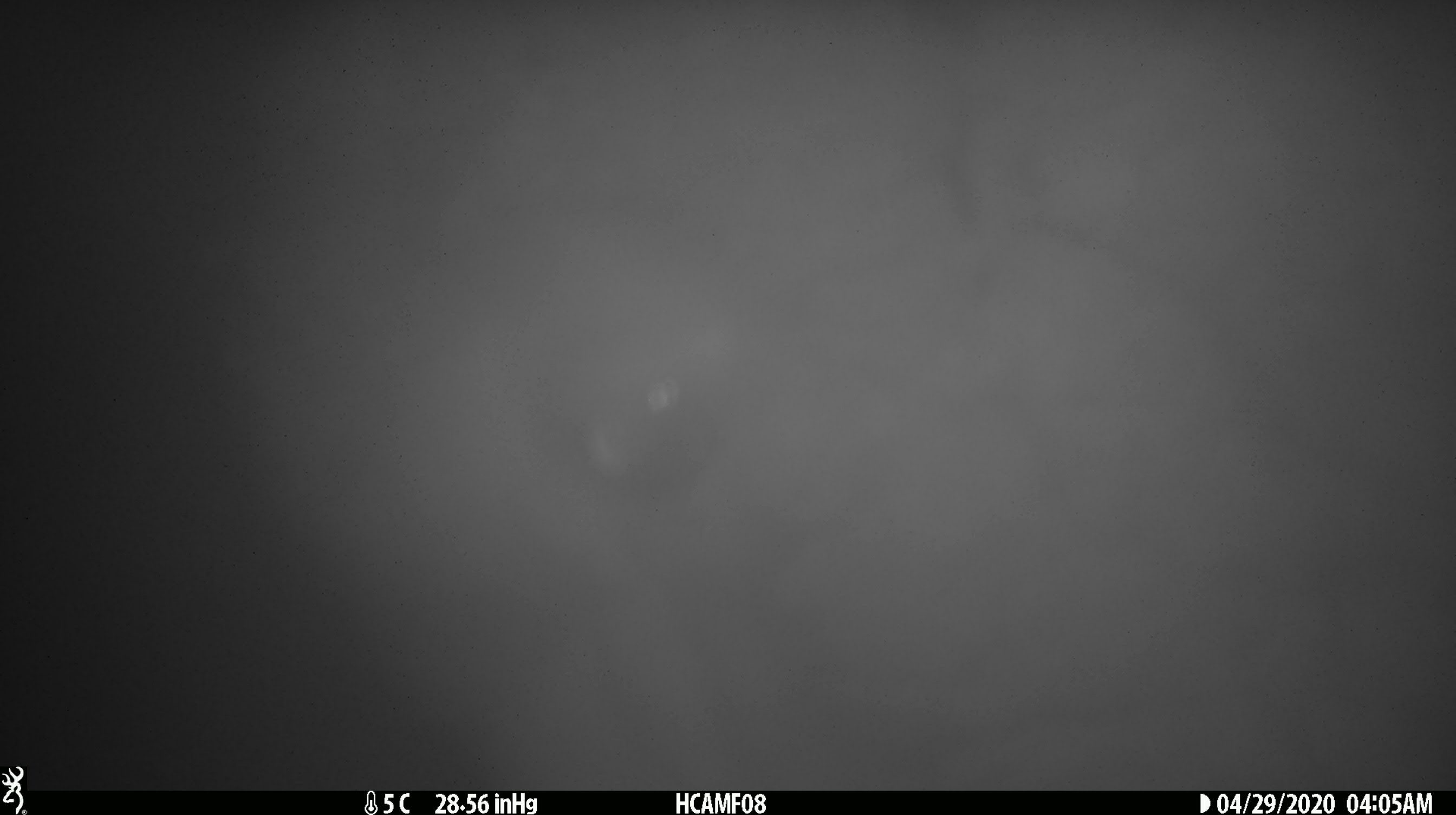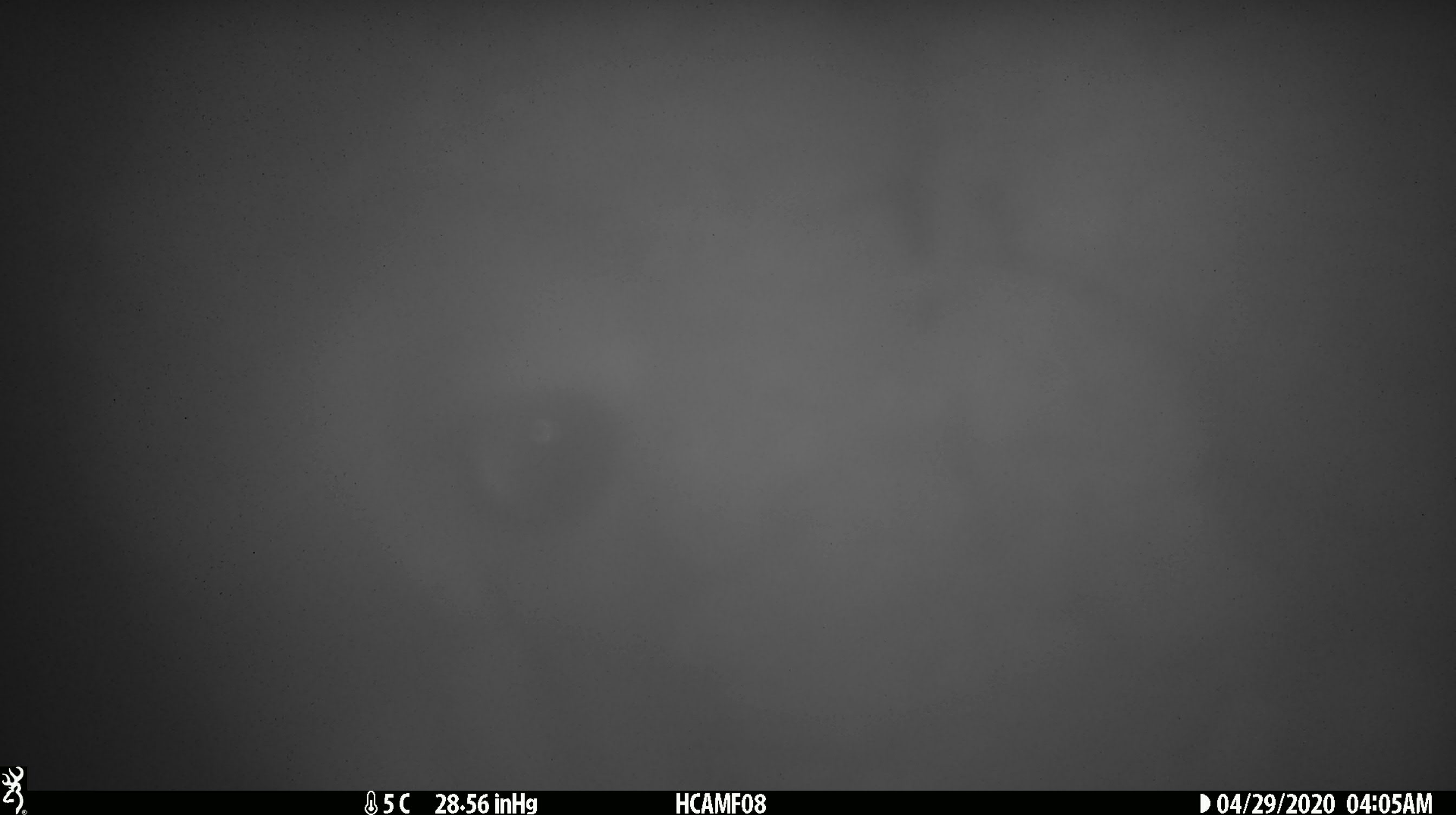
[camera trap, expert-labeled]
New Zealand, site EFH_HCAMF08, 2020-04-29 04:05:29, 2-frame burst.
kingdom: Animalia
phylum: Chordata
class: Mammalia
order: Artiodactyla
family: Bovidae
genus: Ovis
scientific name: Ovis aries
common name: domestic sheep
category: sheep